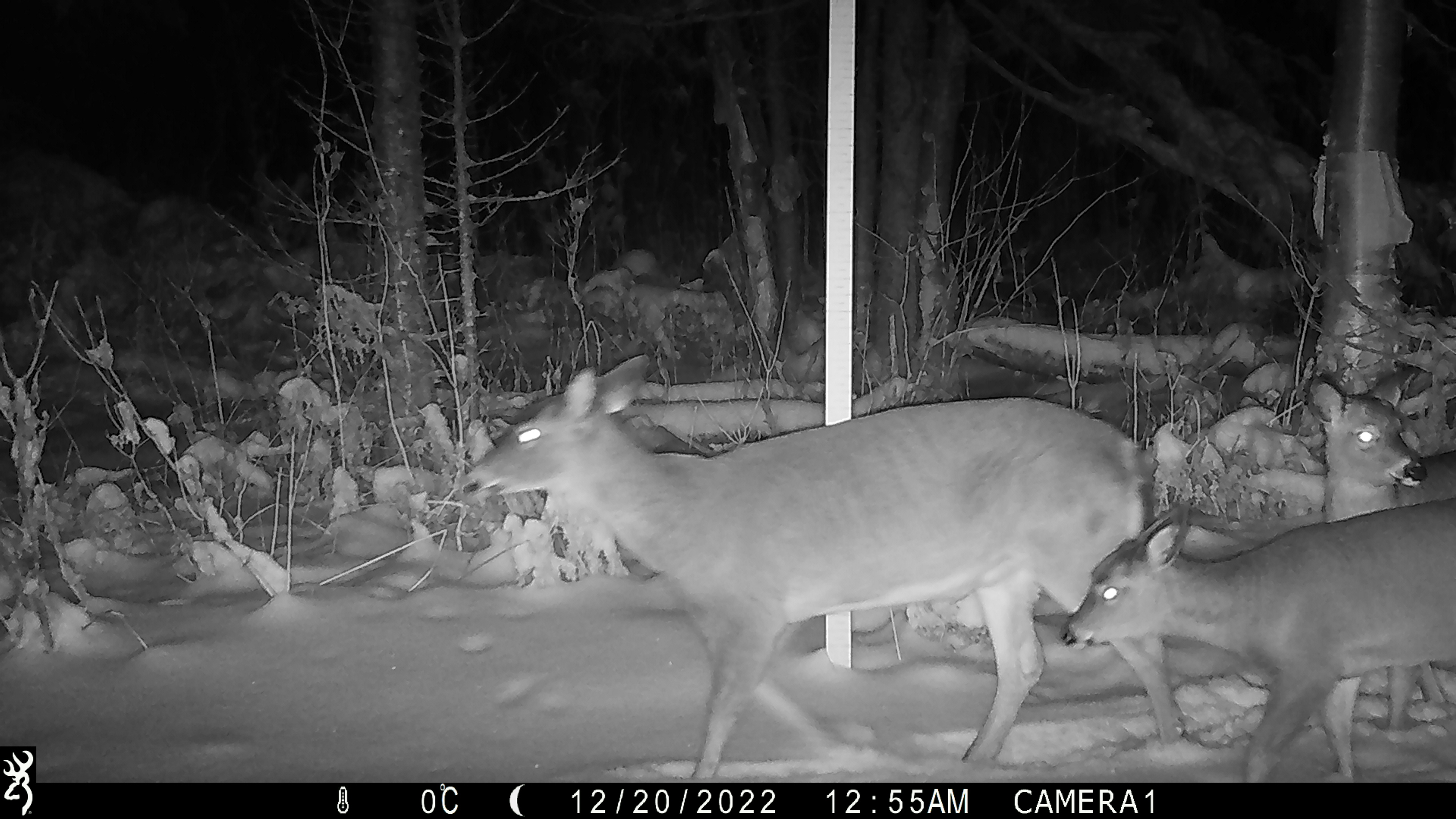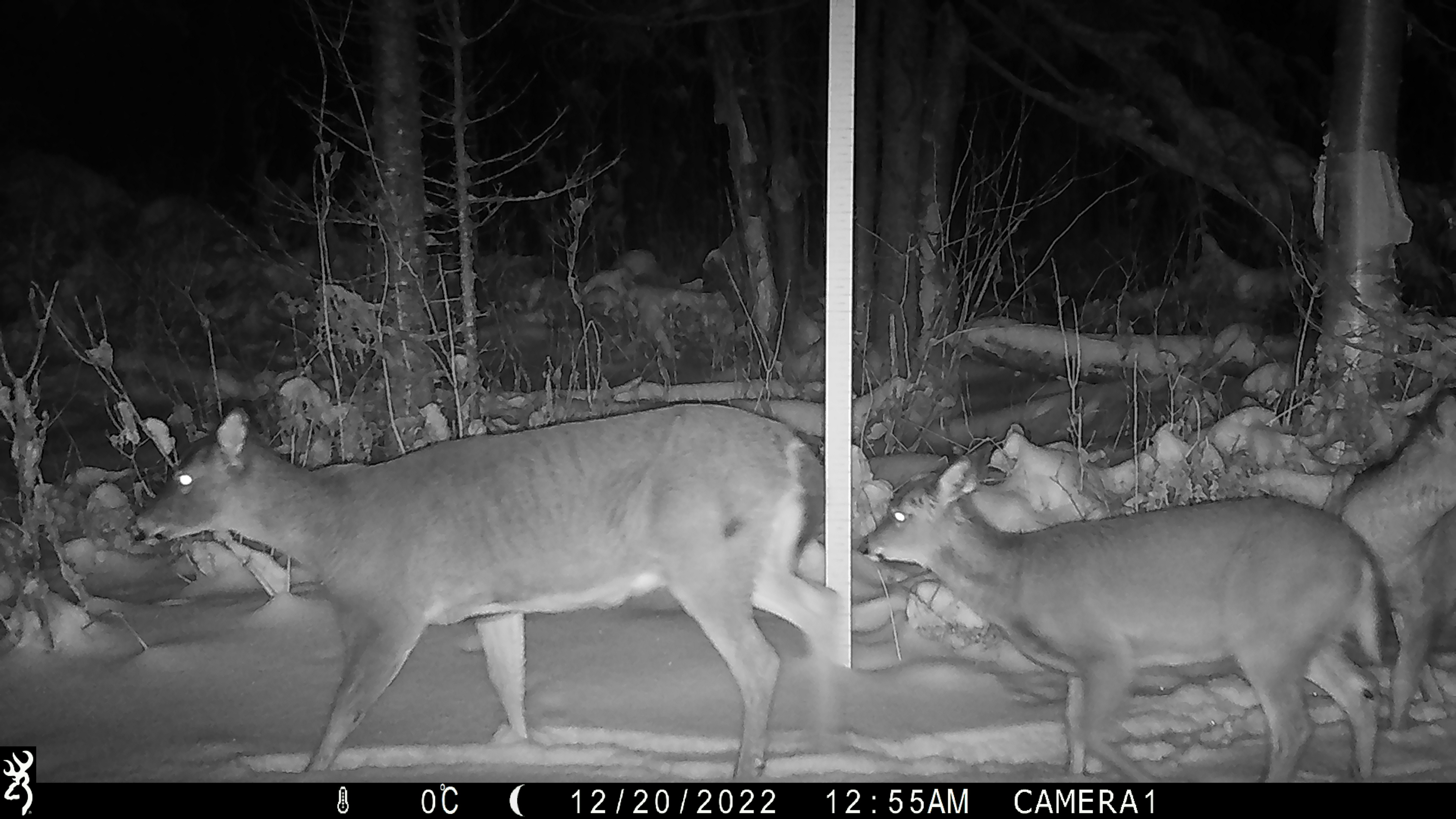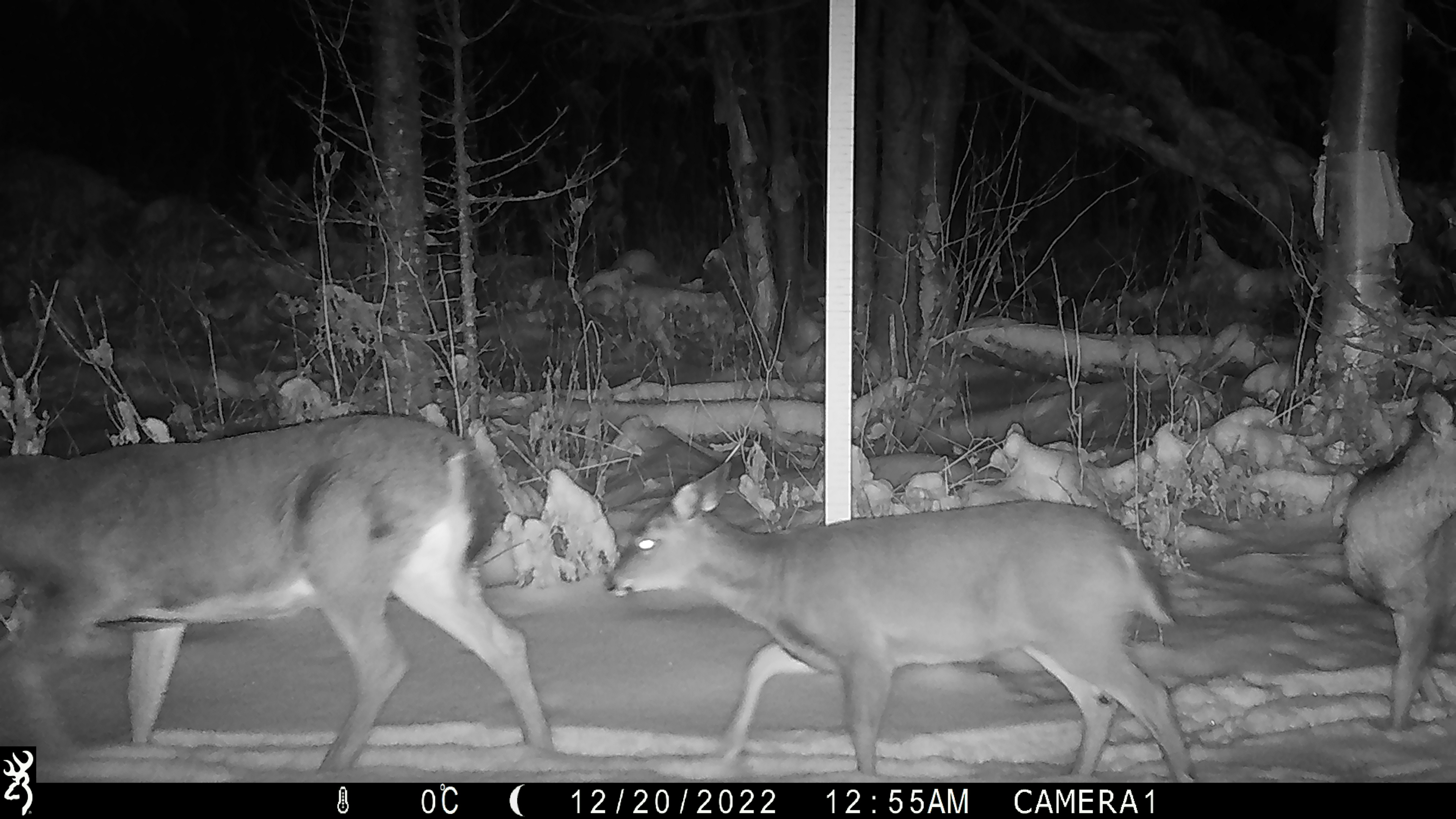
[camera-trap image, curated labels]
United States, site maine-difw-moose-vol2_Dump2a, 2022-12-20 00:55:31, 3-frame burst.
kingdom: Animalia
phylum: Chordata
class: Mammalia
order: Artiodactyla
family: Cervidae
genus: Odocoileus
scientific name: Odocoileus virginianus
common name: white-tailed deer